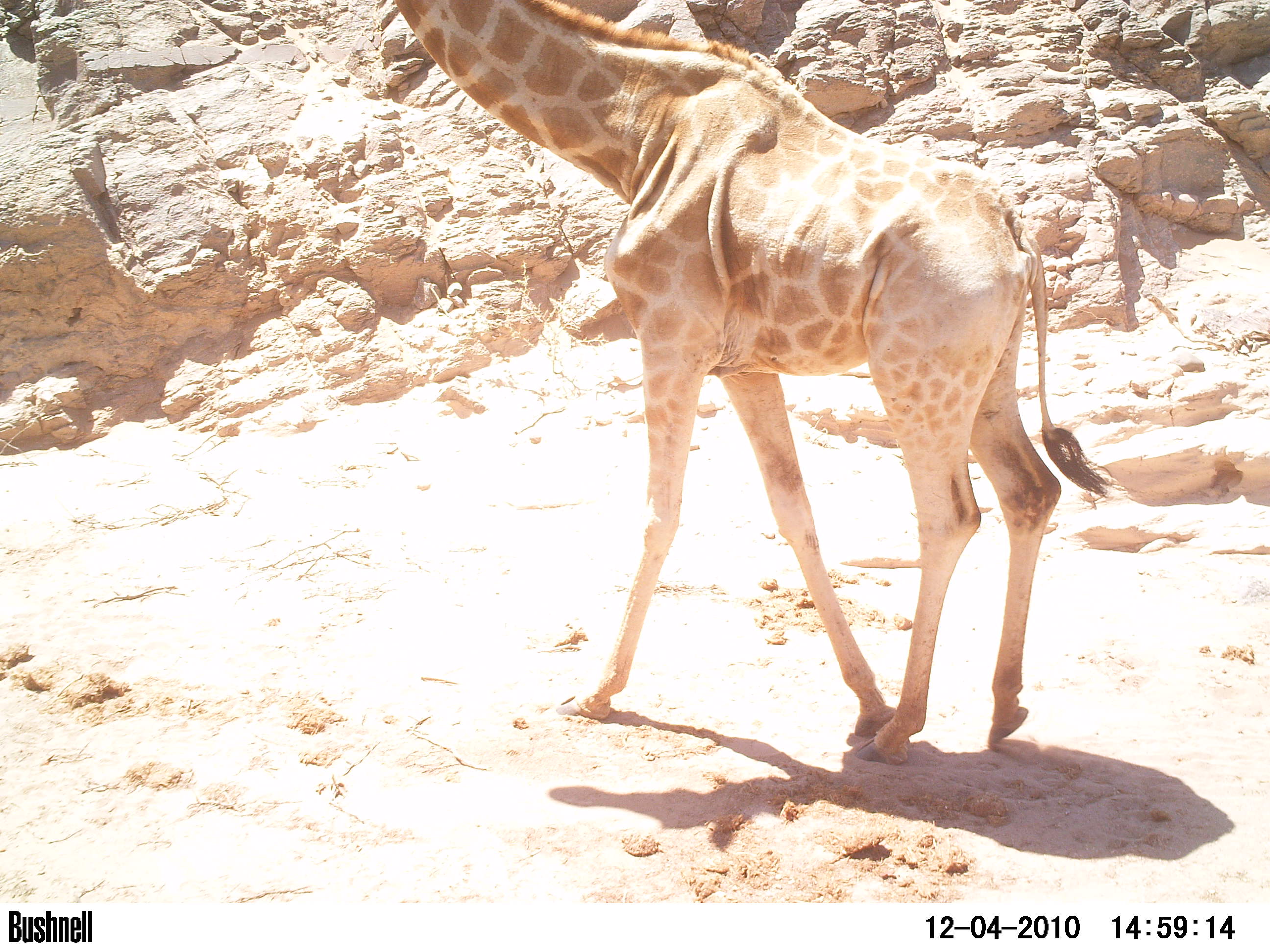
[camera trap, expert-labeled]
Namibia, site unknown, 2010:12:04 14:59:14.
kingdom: Animalia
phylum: Chordata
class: Mammalia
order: Artiodactyla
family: Giraffidae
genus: Giraffa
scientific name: Giraffa camelopardalis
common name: giraffe